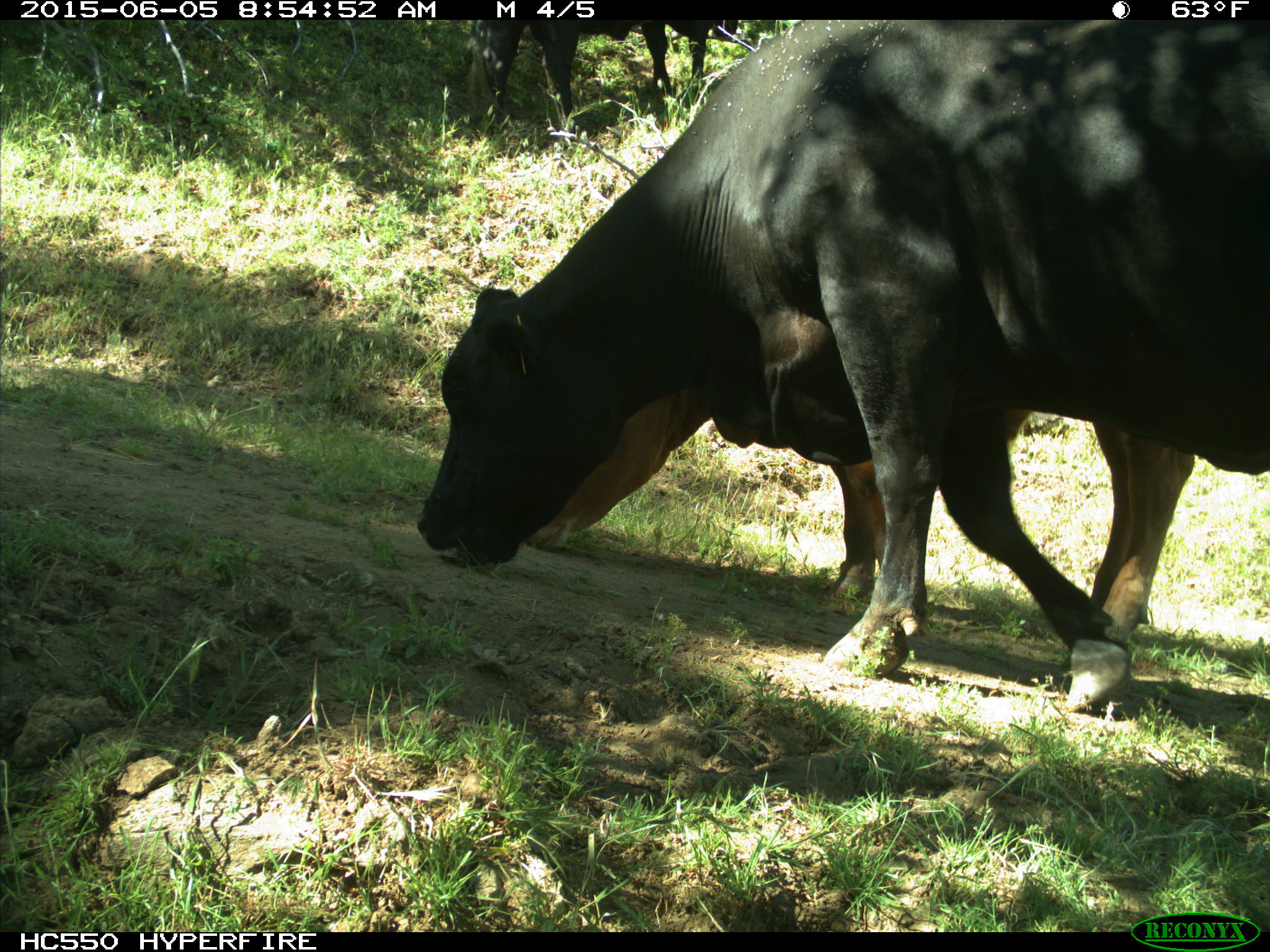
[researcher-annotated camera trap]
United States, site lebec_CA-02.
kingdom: Animalia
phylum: Chordata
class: Mammalia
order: Artiodactyla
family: Bovidae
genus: Bos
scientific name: Bos taurus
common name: domestic cow